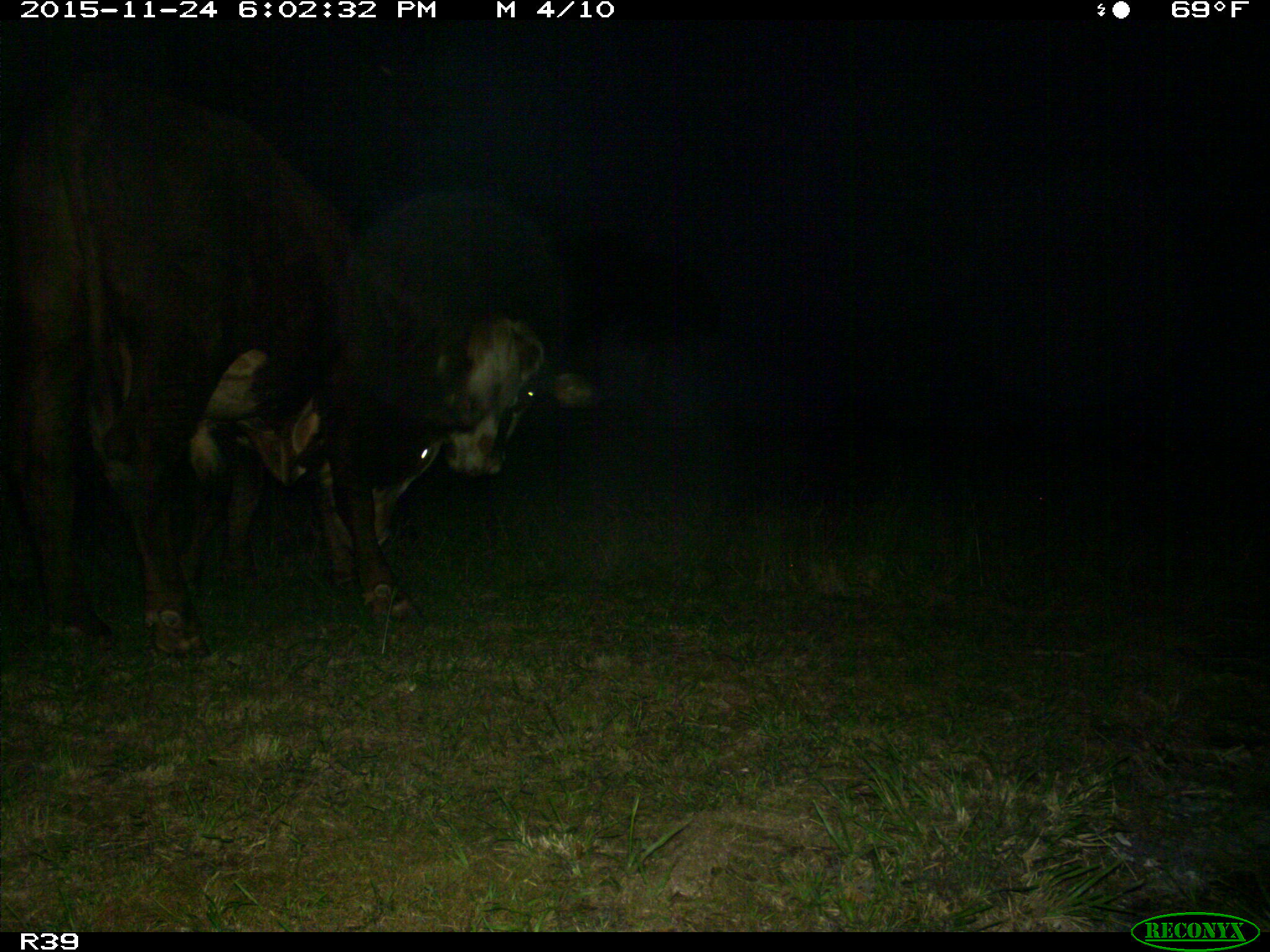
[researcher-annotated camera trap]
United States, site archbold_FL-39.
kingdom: Animalia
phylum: Chordata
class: Mammalia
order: Artiodactyla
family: Bovidae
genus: Bos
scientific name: Bos taurus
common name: domestic cow